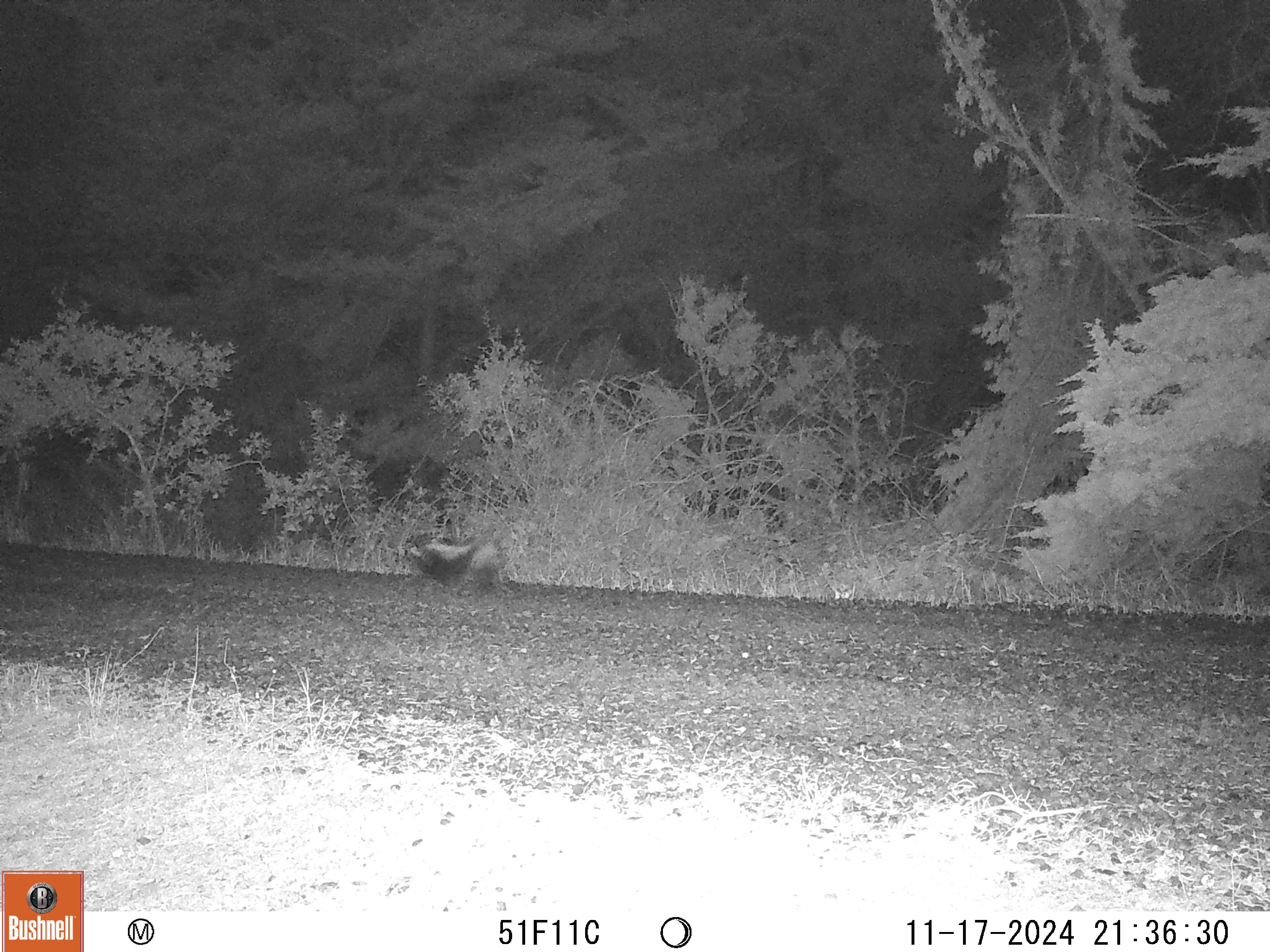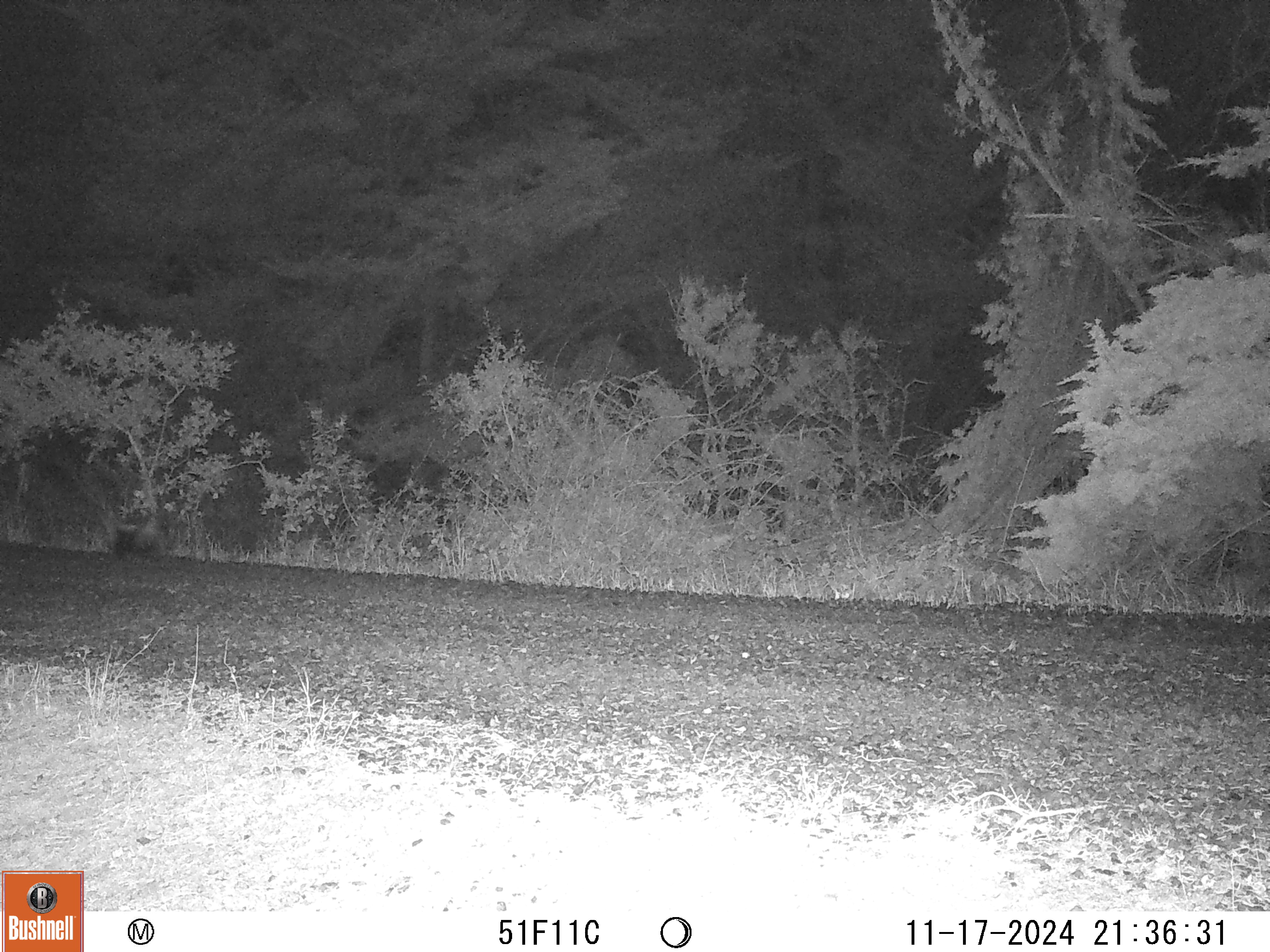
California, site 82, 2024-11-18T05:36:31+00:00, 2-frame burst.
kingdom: Animalia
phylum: Chordata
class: Mammalia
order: Carnivora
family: Mephitidae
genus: Mephitis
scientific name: Mephitis mephitis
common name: striped skunk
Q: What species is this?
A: Striped skunk (Mephitis mephitis).